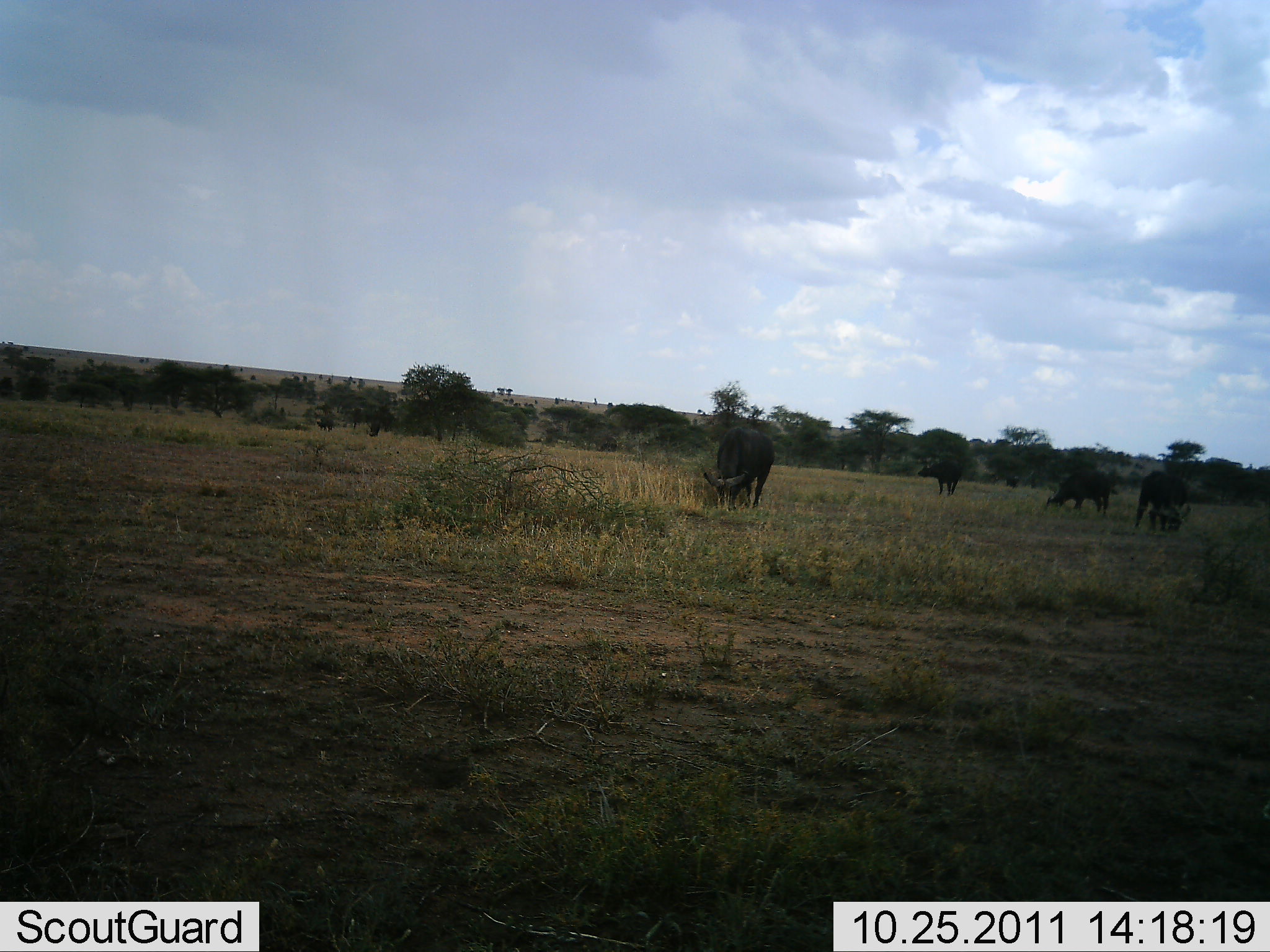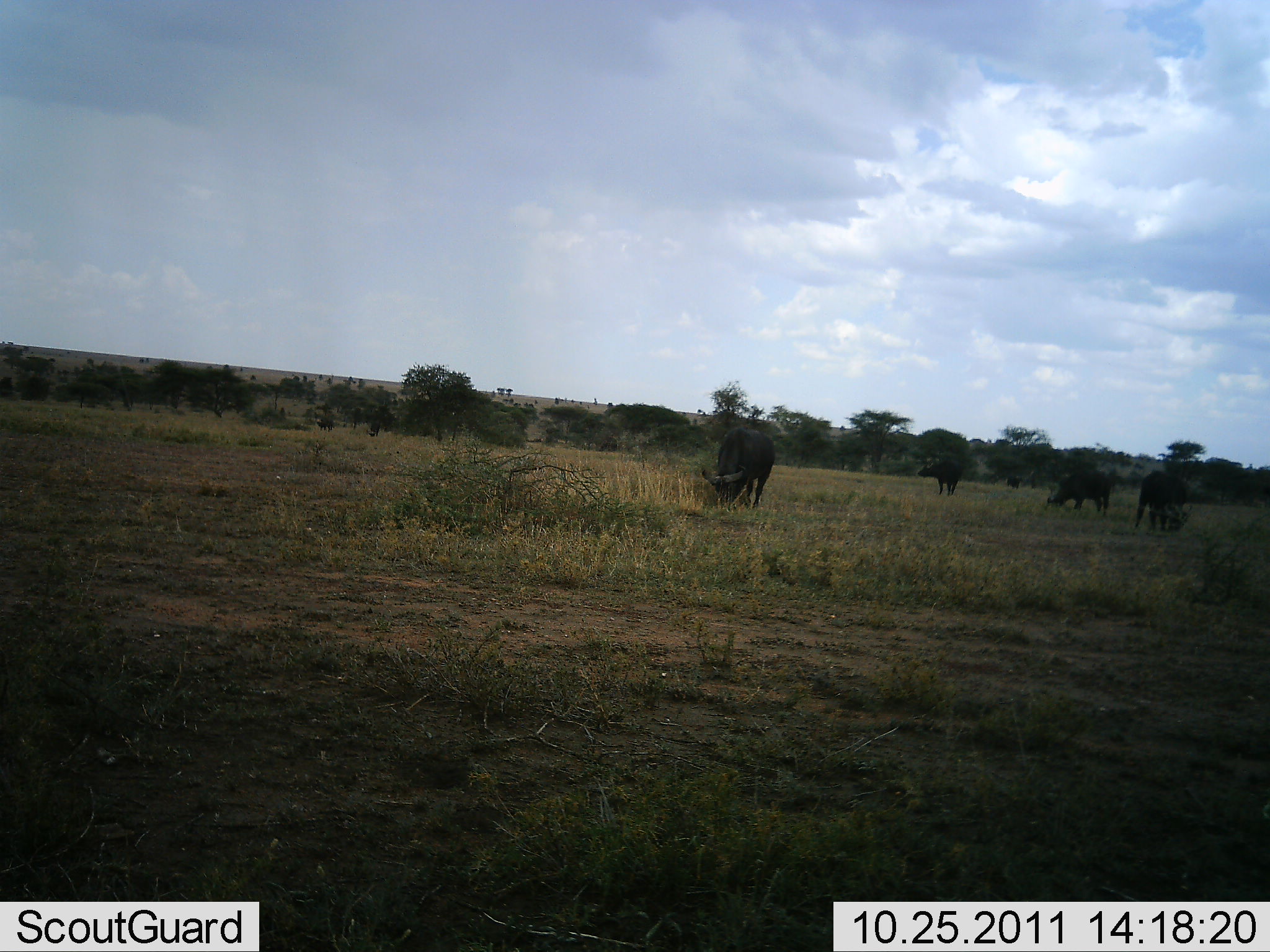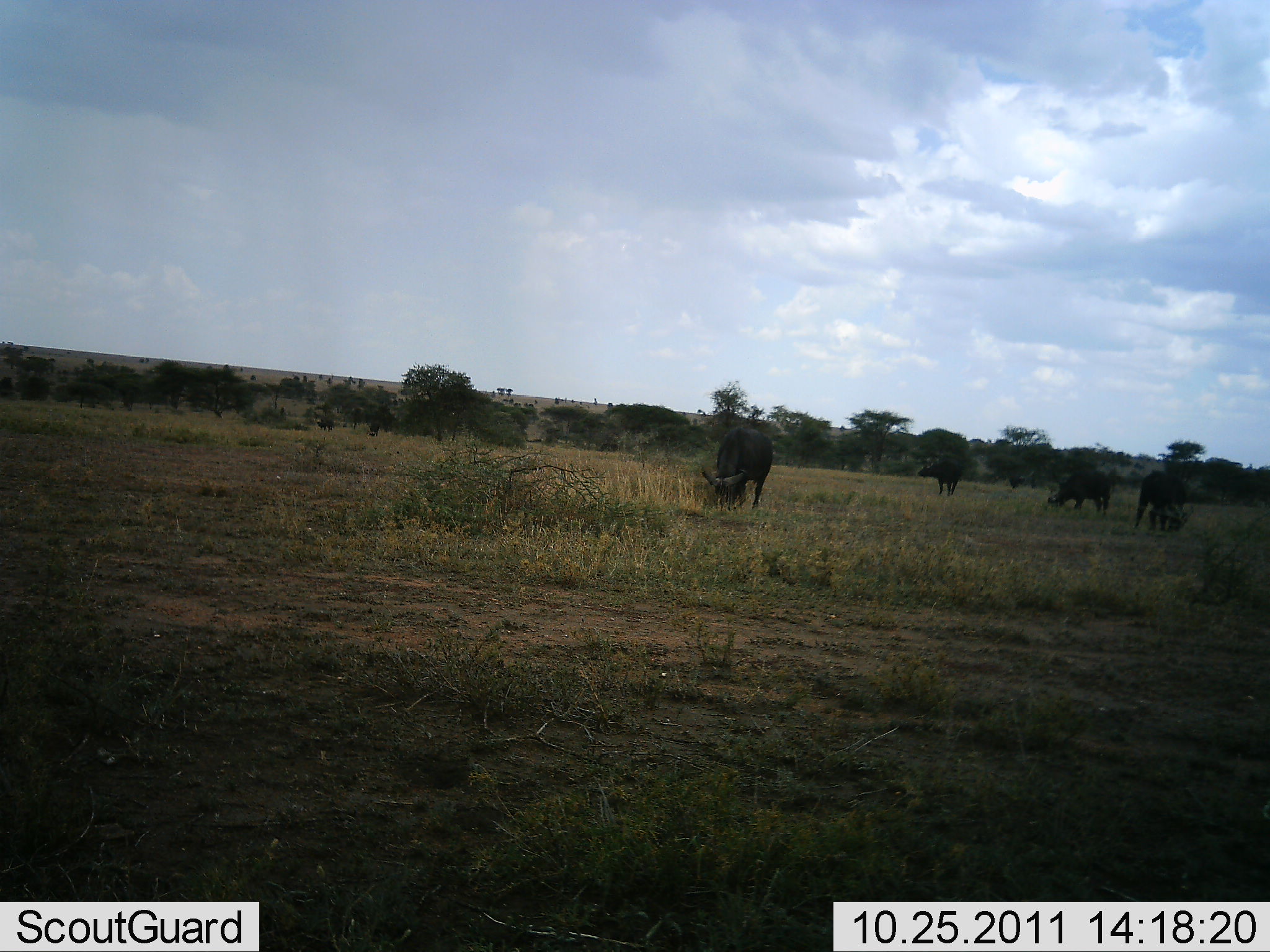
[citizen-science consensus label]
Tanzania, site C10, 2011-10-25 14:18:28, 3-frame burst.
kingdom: Animalia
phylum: Chordata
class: Mammalia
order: Artiodactyla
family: Bovidae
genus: Syncerus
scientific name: Syncerus caffer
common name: cape buffalo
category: buffalo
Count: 4.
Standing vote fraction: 20%.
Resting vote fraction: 0%.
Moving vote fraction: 0%.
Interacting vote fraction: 0%.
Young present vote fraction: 0%.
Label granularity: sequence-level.